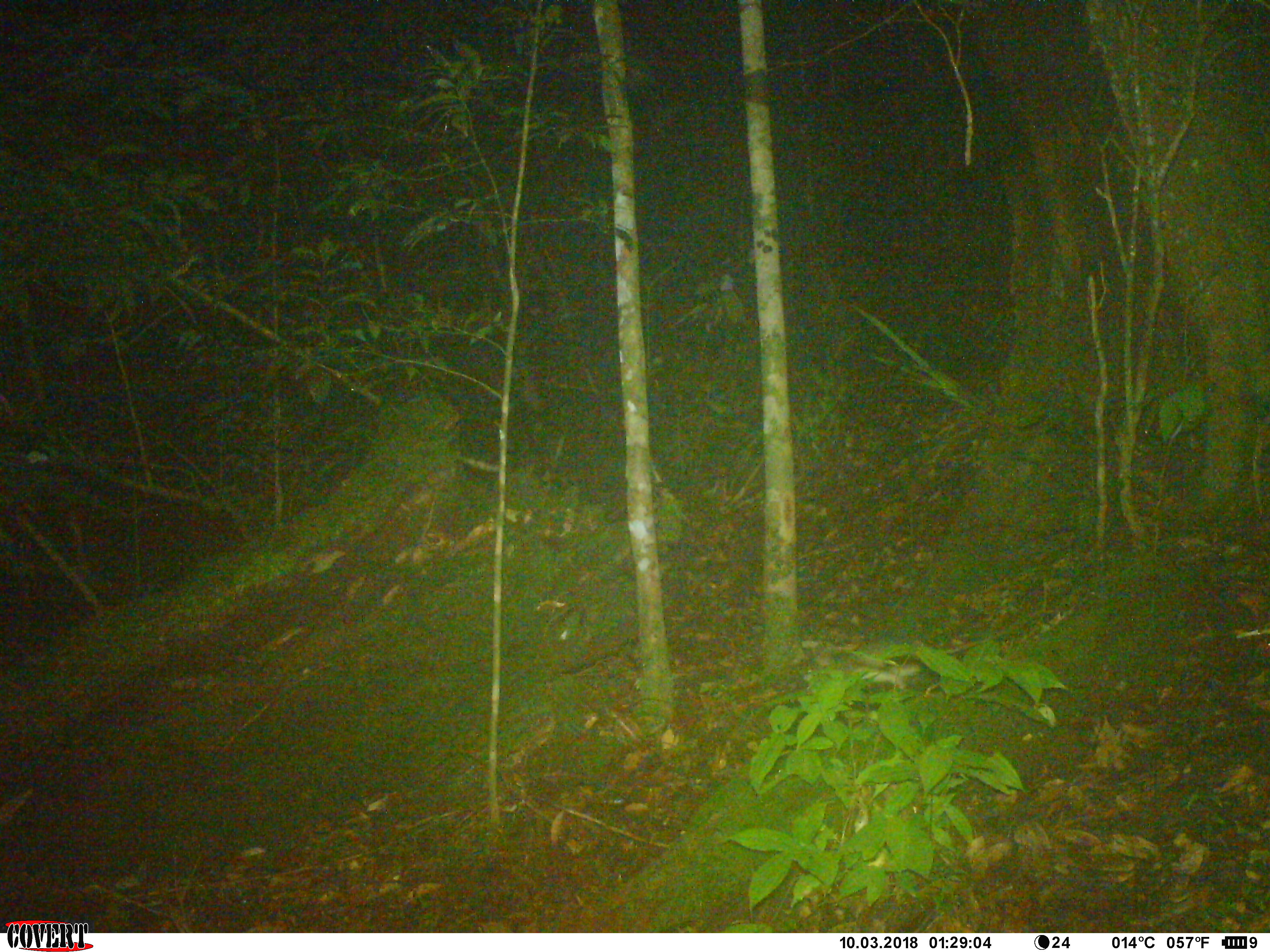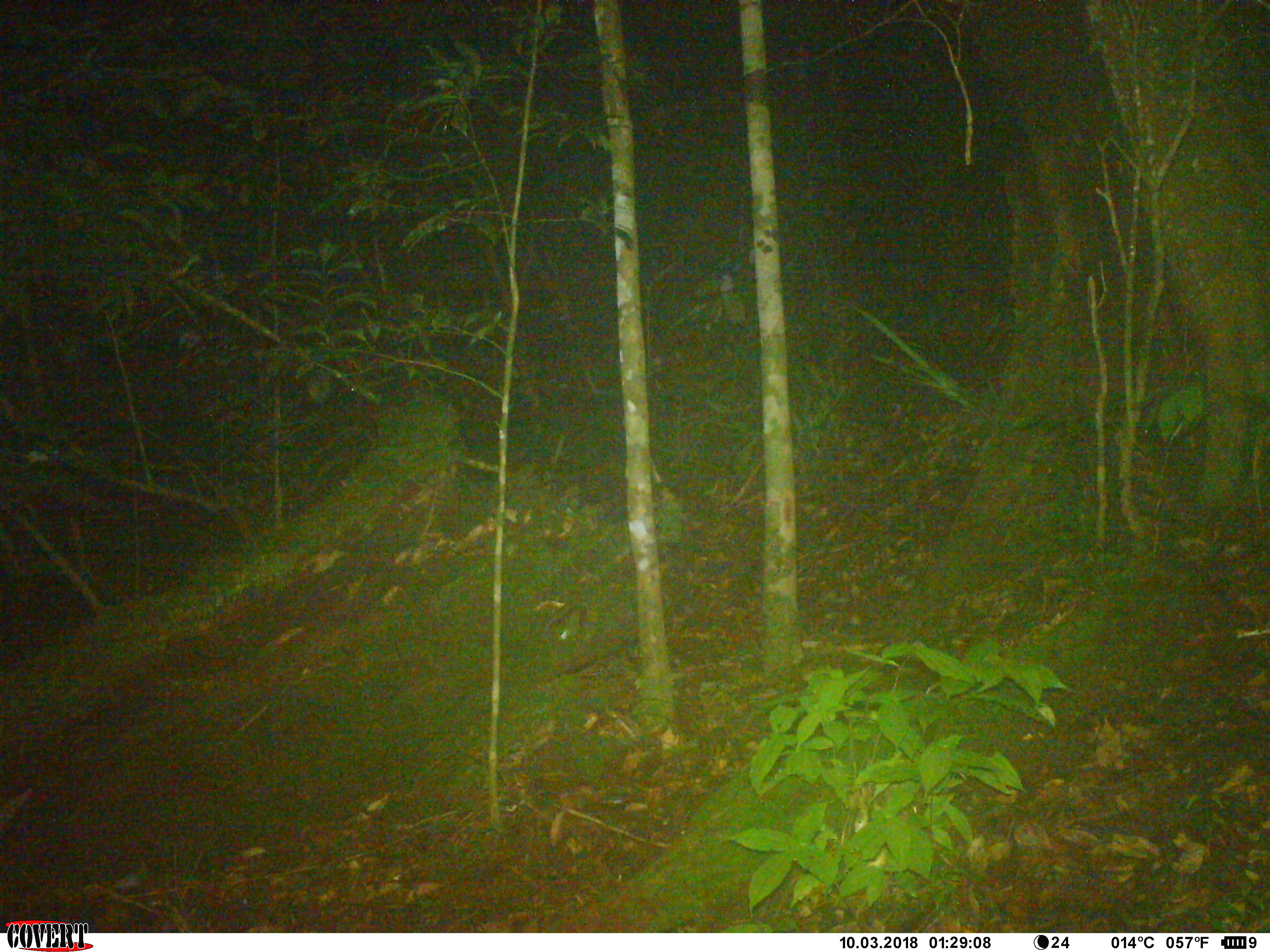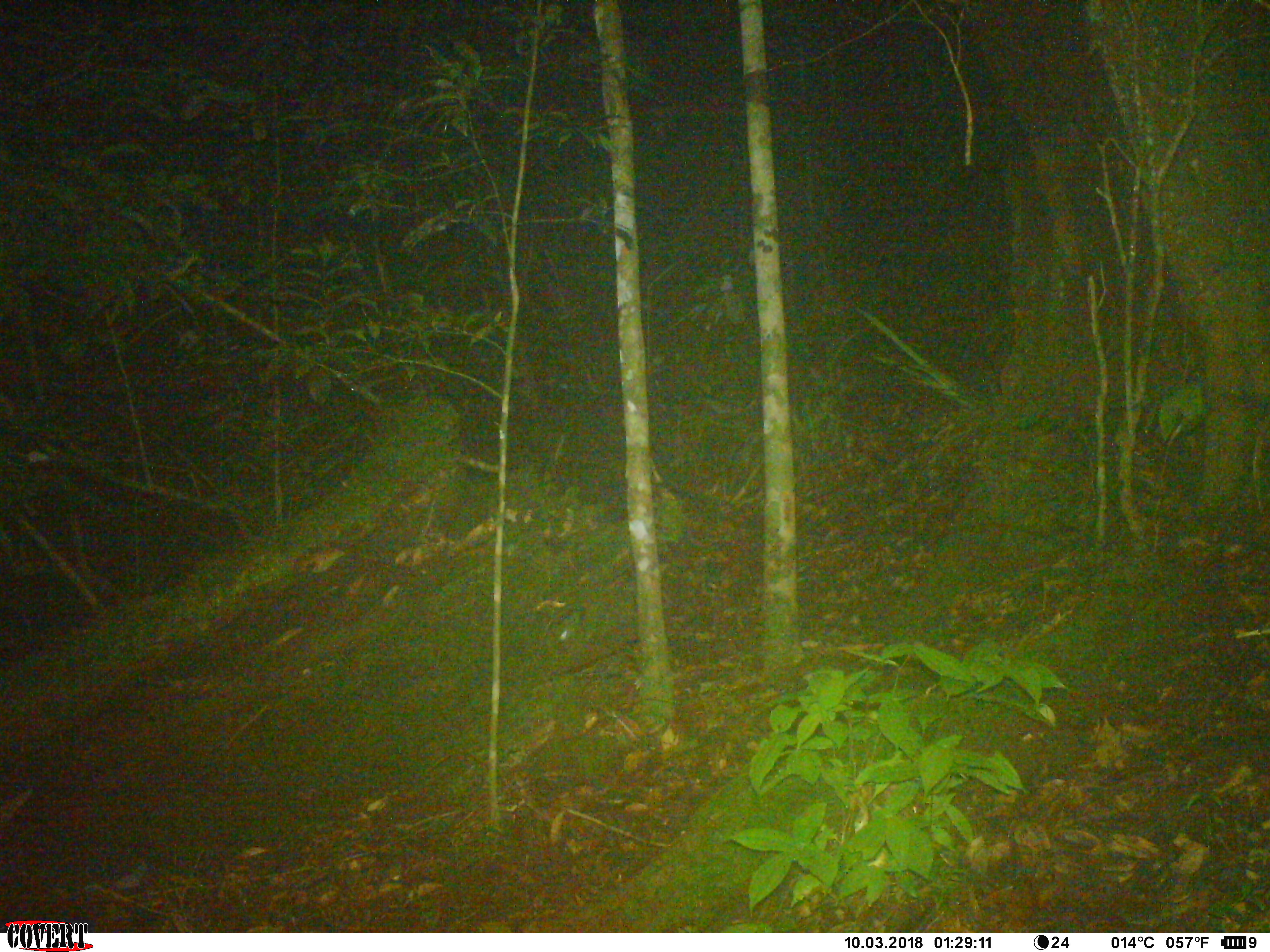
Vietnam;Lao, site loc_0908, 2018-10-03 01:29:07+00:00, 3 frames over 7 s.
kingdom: Animalia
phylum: Chordata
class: Mammalia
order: Rodentia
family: Muridae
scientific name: Muridae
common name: old-world mice and rats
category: unidentified murid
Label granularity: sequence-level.